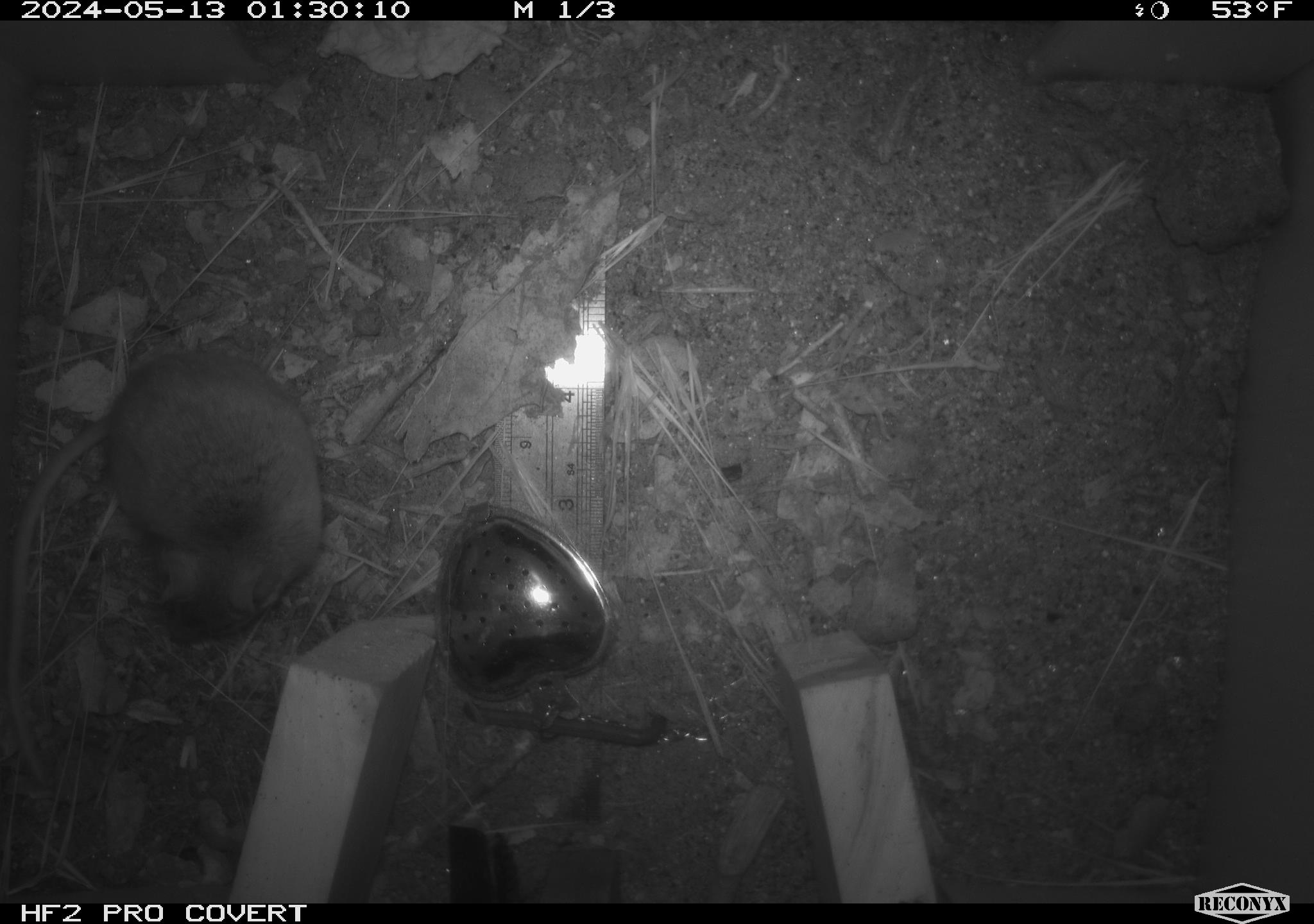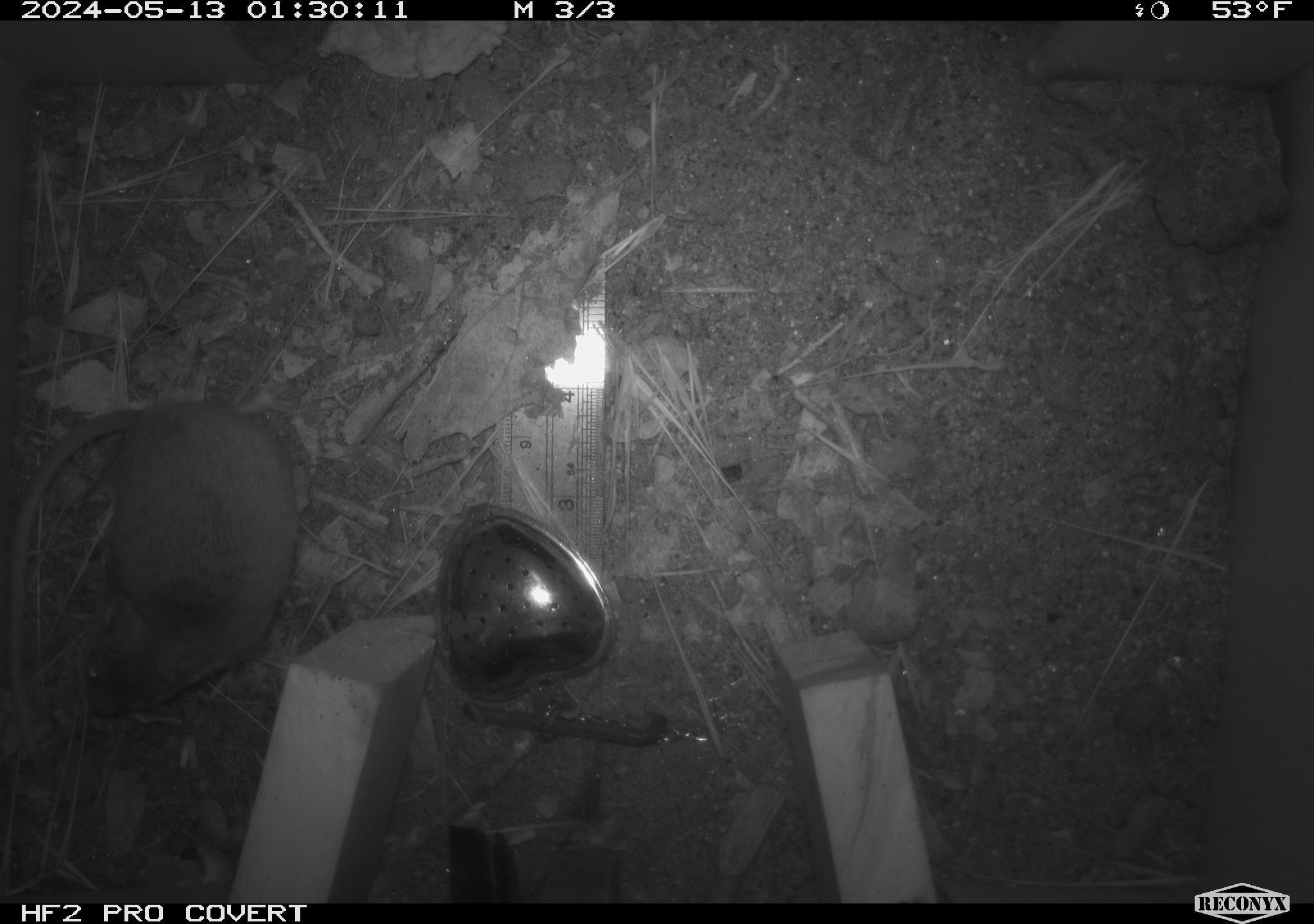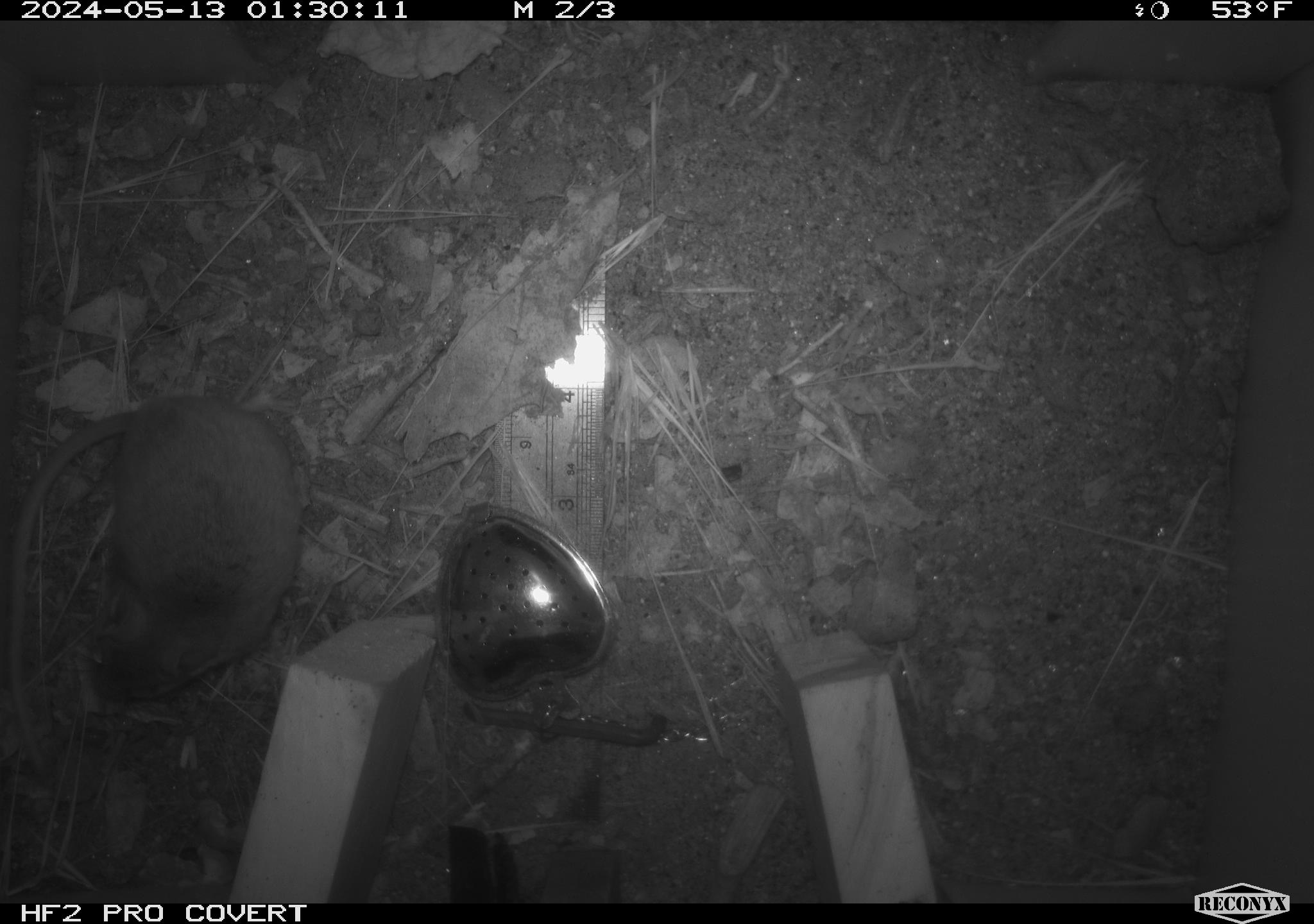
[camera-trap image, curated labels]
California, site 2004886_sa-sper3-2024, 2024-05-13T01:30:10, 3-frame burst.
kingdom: Animalia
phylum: Chordata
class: Mammalia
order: Rodentia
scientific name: Rodentia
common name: mouse species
Mouse species (Rodentia).